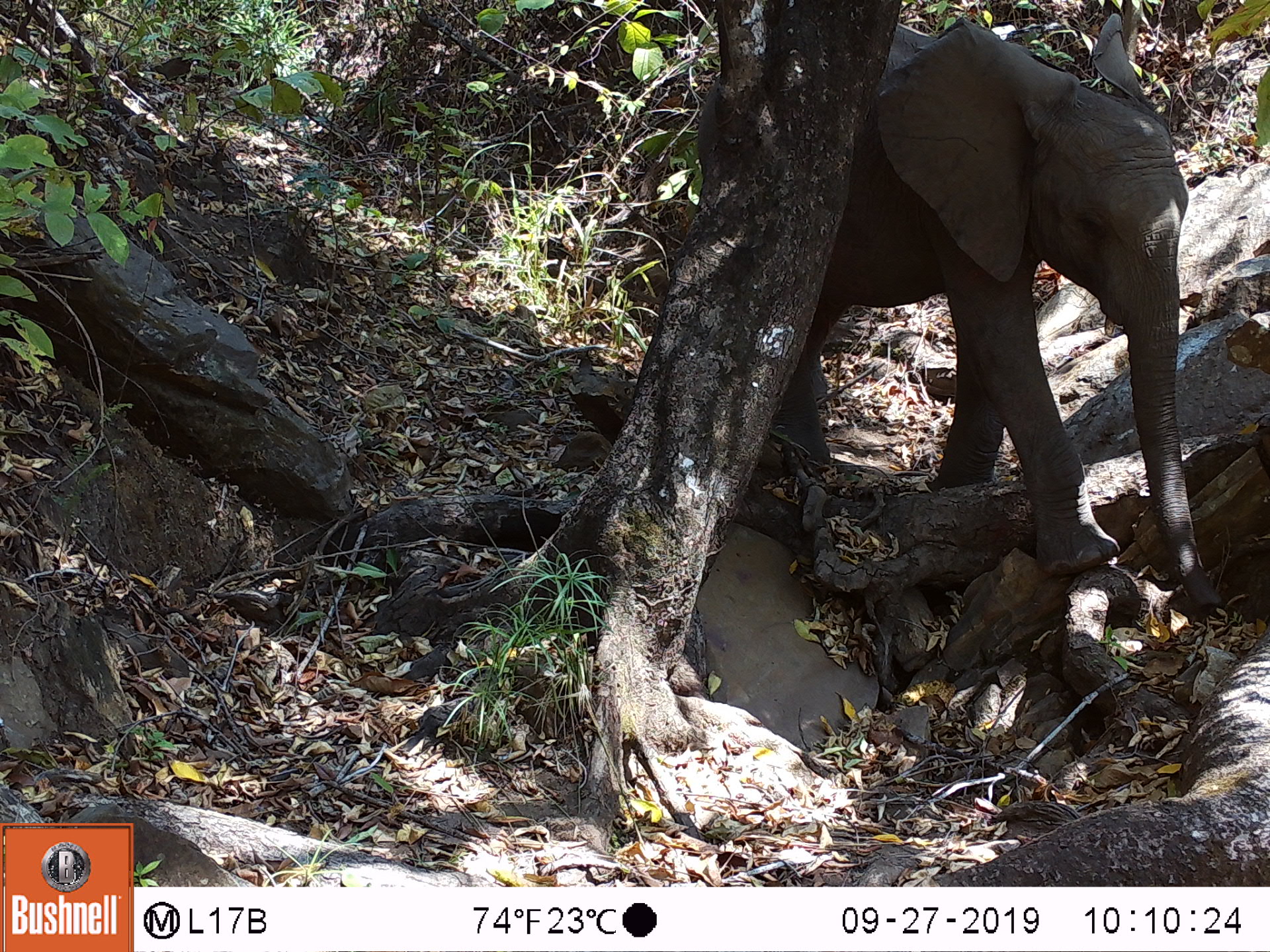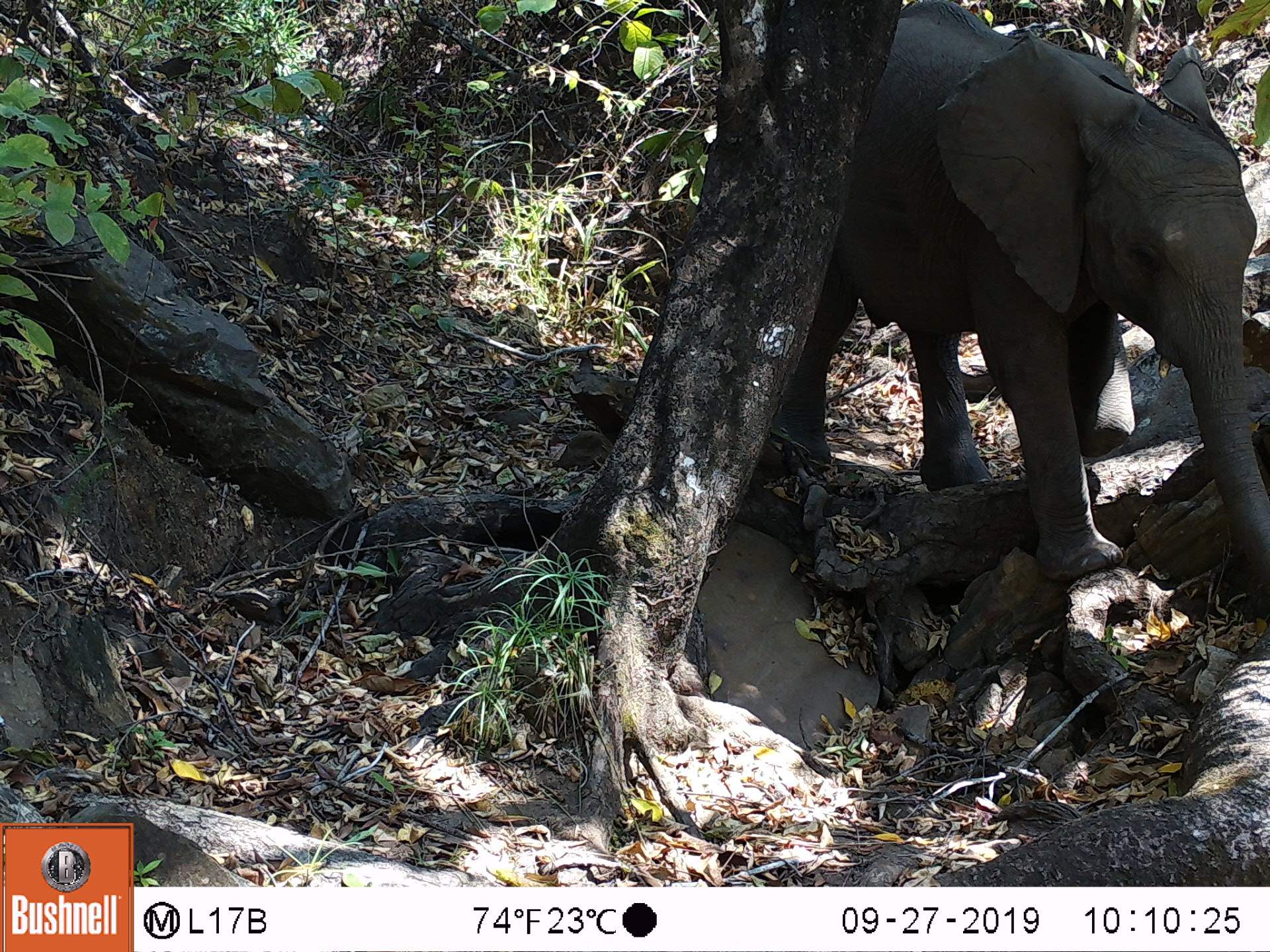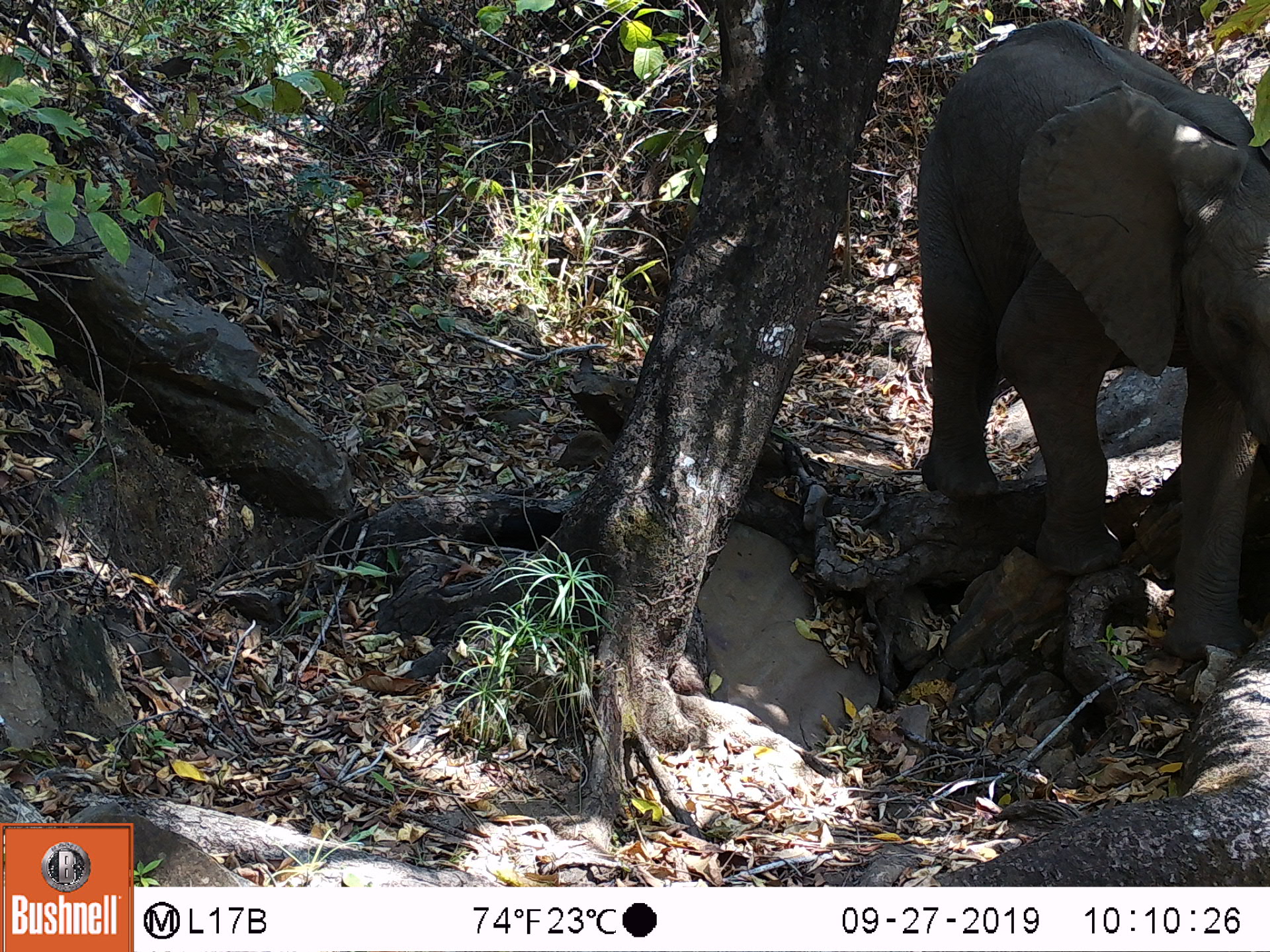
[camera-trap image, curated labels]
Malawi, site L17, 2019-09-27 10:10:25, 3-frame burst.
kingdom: Animalia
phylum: Chordata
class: Mammalia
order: Proboscidea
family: Elephantidae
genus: Loxodonta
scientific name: Loxodonta africana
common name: african savanna elephant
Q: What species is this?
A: African savanna elephant (Loxodonta africana).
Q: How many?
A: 1.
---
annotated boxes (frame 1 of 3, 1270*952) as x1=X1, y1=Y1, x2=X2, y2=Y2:
african savanna elephant: x1=786, y1=8, x2=1219, y2=611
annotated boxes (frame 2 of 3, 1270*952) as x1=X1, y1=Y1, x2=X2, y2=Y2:
african savanna elephant: x1=781, y1=2, x2=1268, y2=586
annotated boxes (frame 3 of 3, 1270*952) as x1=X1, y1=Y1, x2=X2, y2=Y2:
african savanna elephant: x1=910, y1=18, x2=1270, y2=663